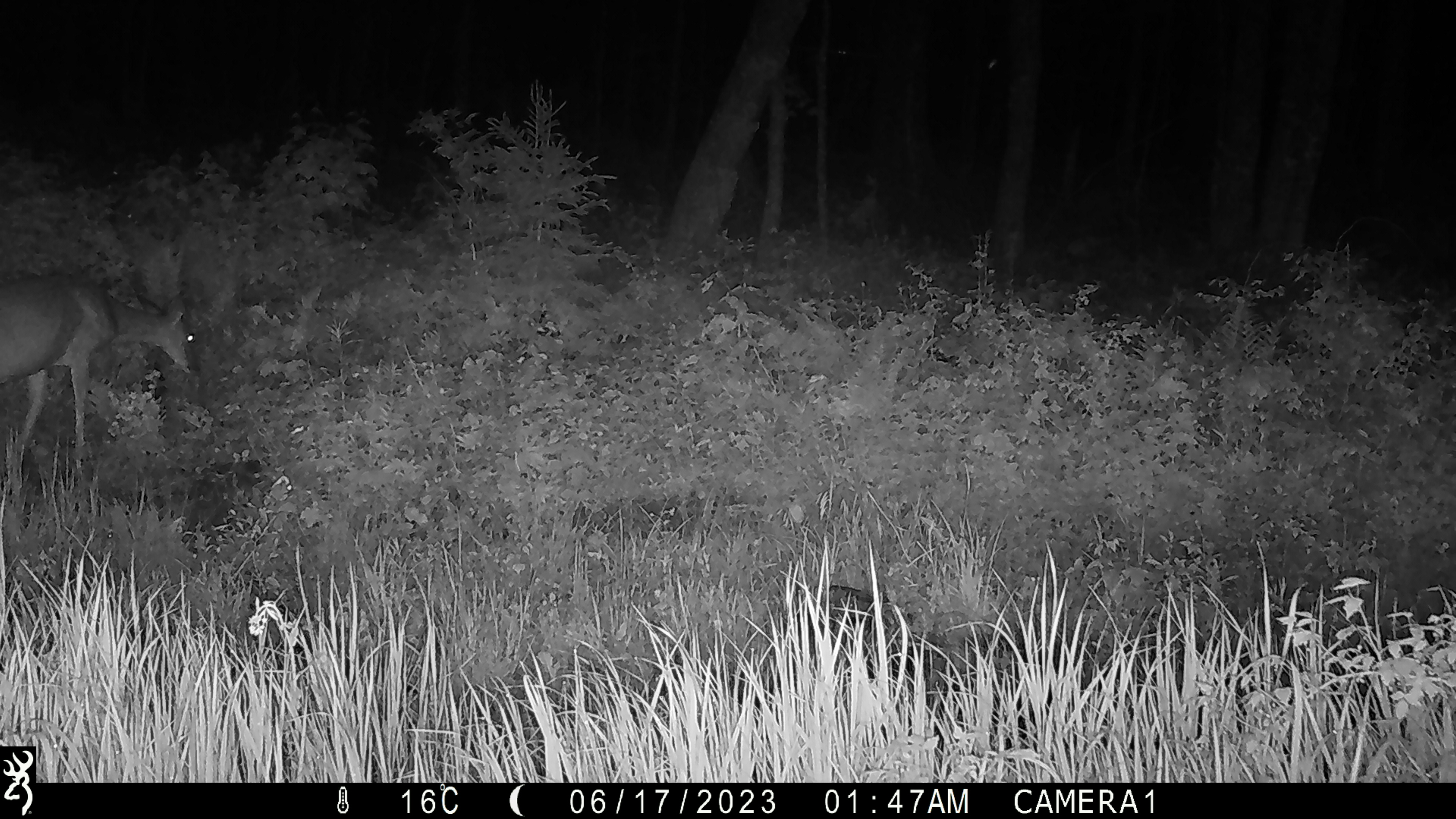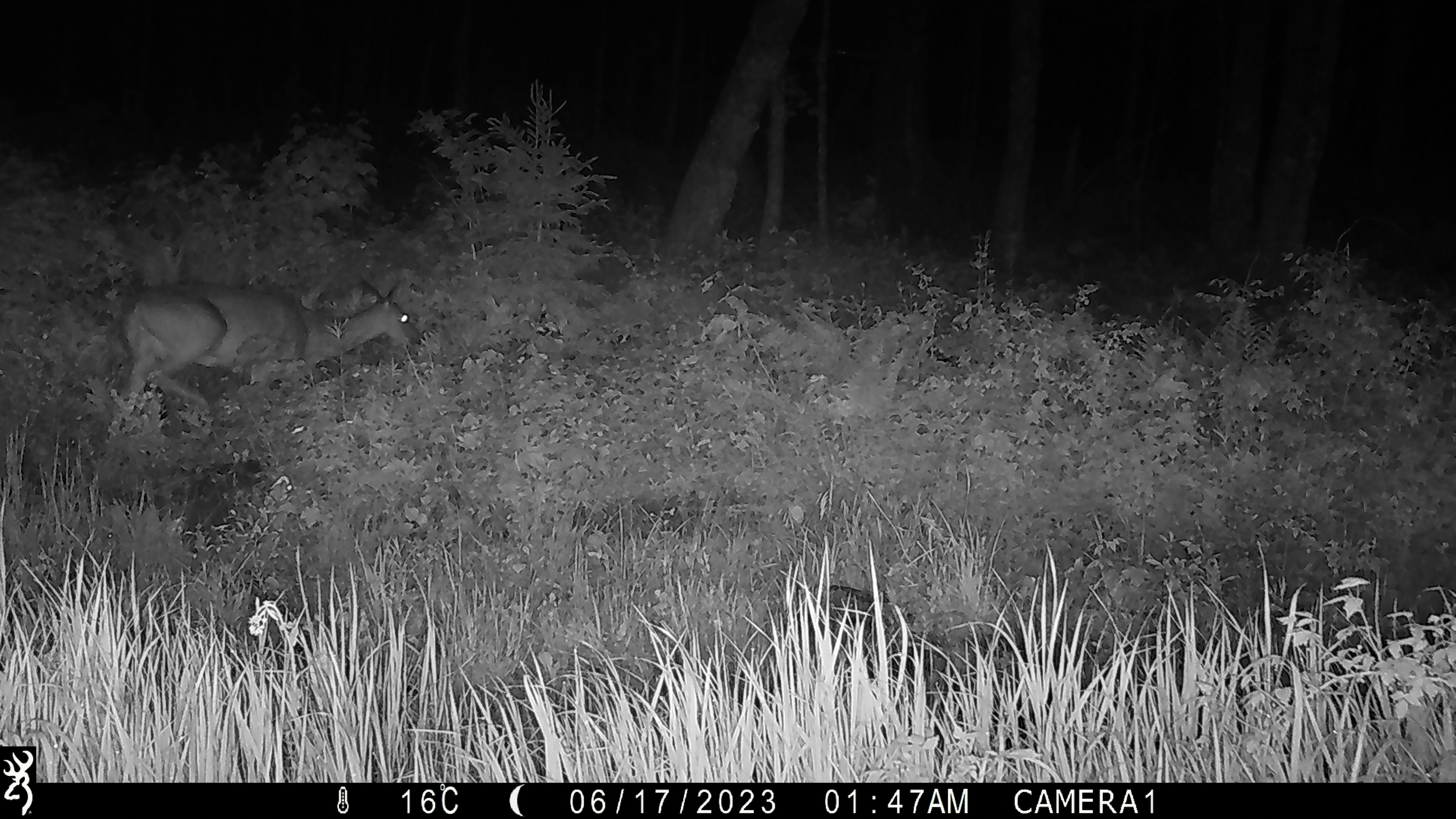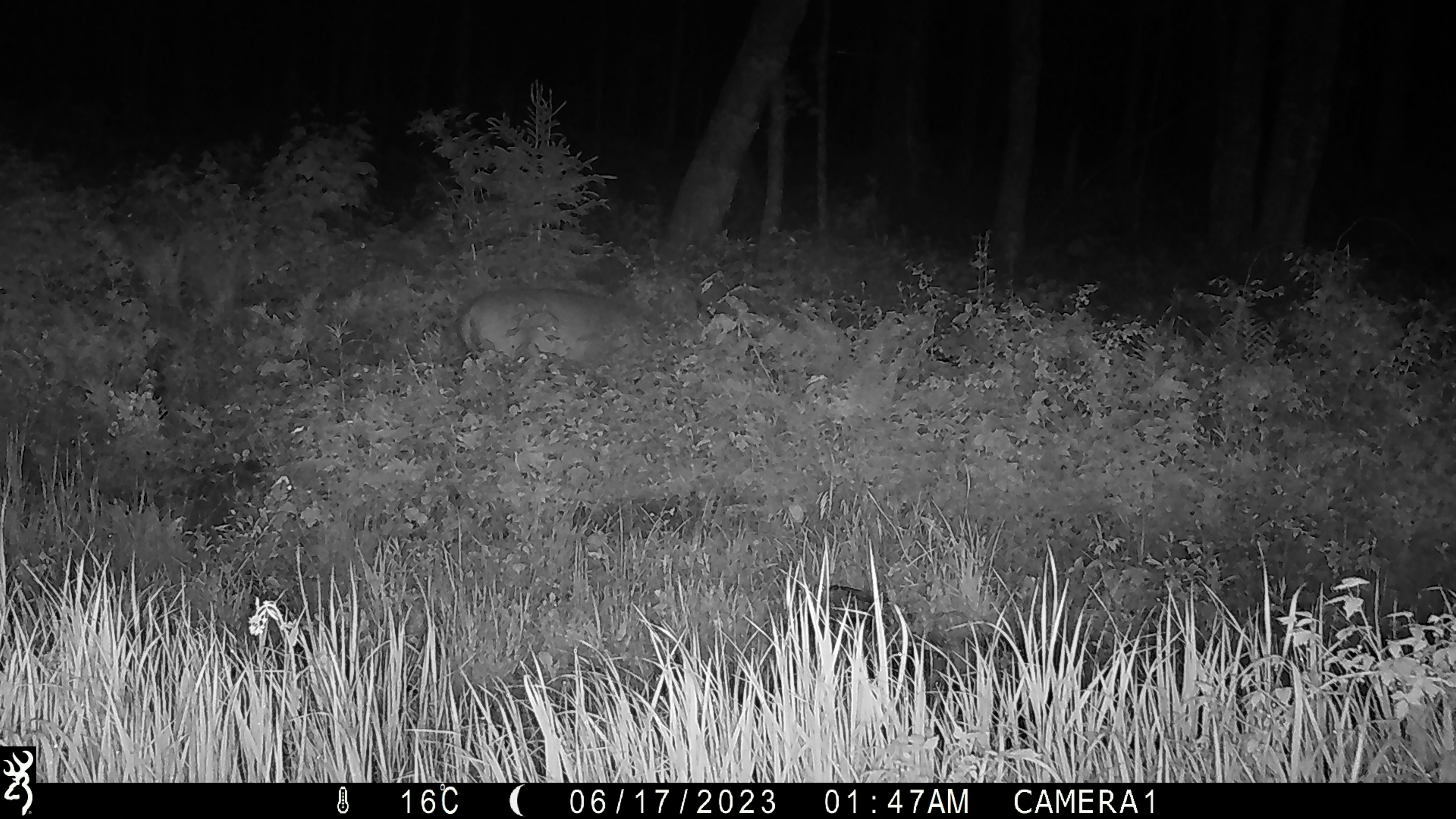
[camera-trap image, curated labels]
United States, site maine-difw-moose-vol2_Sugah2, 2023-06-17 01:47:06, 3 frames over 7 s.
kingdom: Animalia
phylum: Chordata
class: Mammalia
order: Artiodactyla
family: Cervidae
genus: Odocoileus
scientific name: Odocoileus virginianus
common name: white-tailed deer